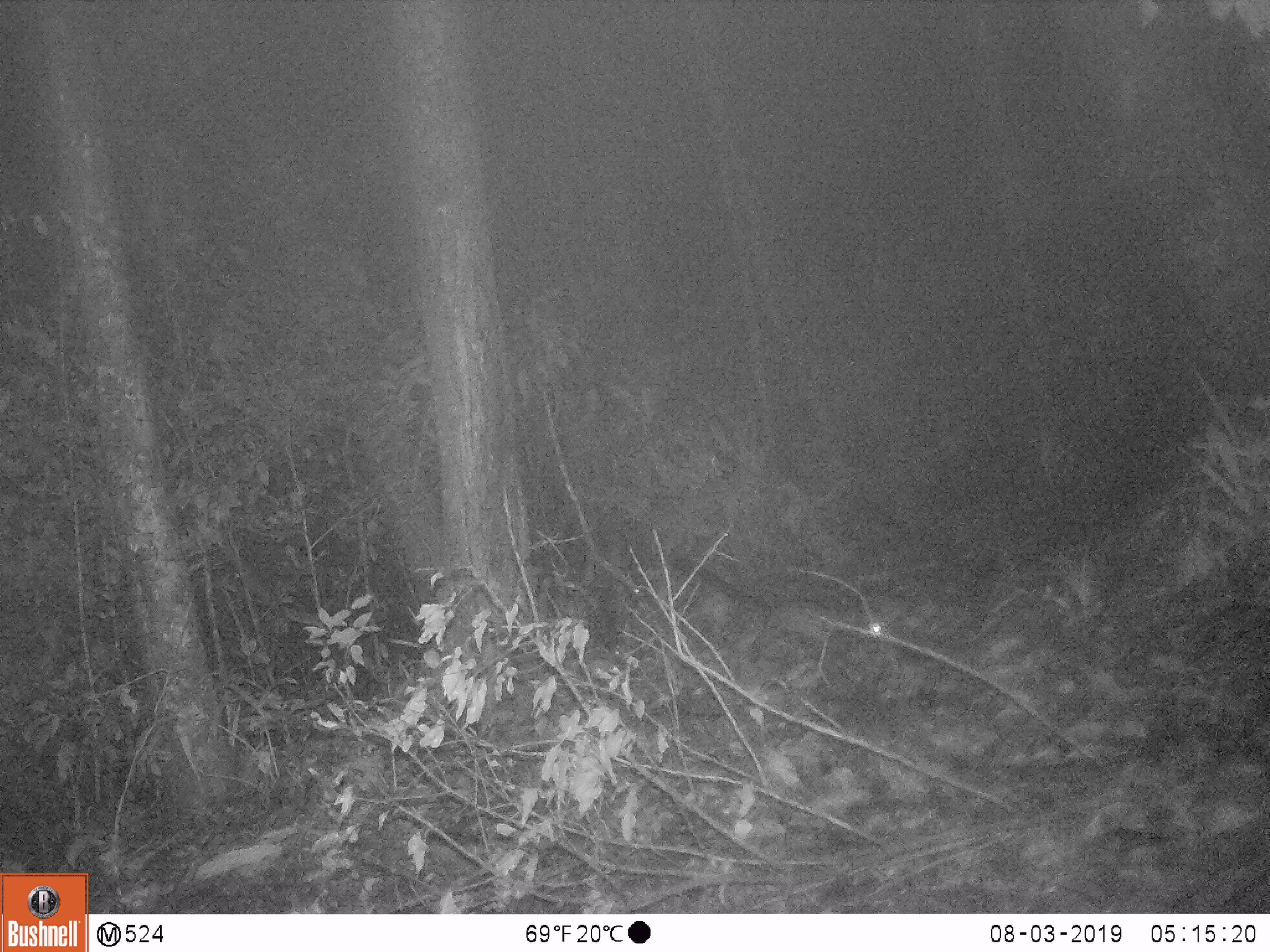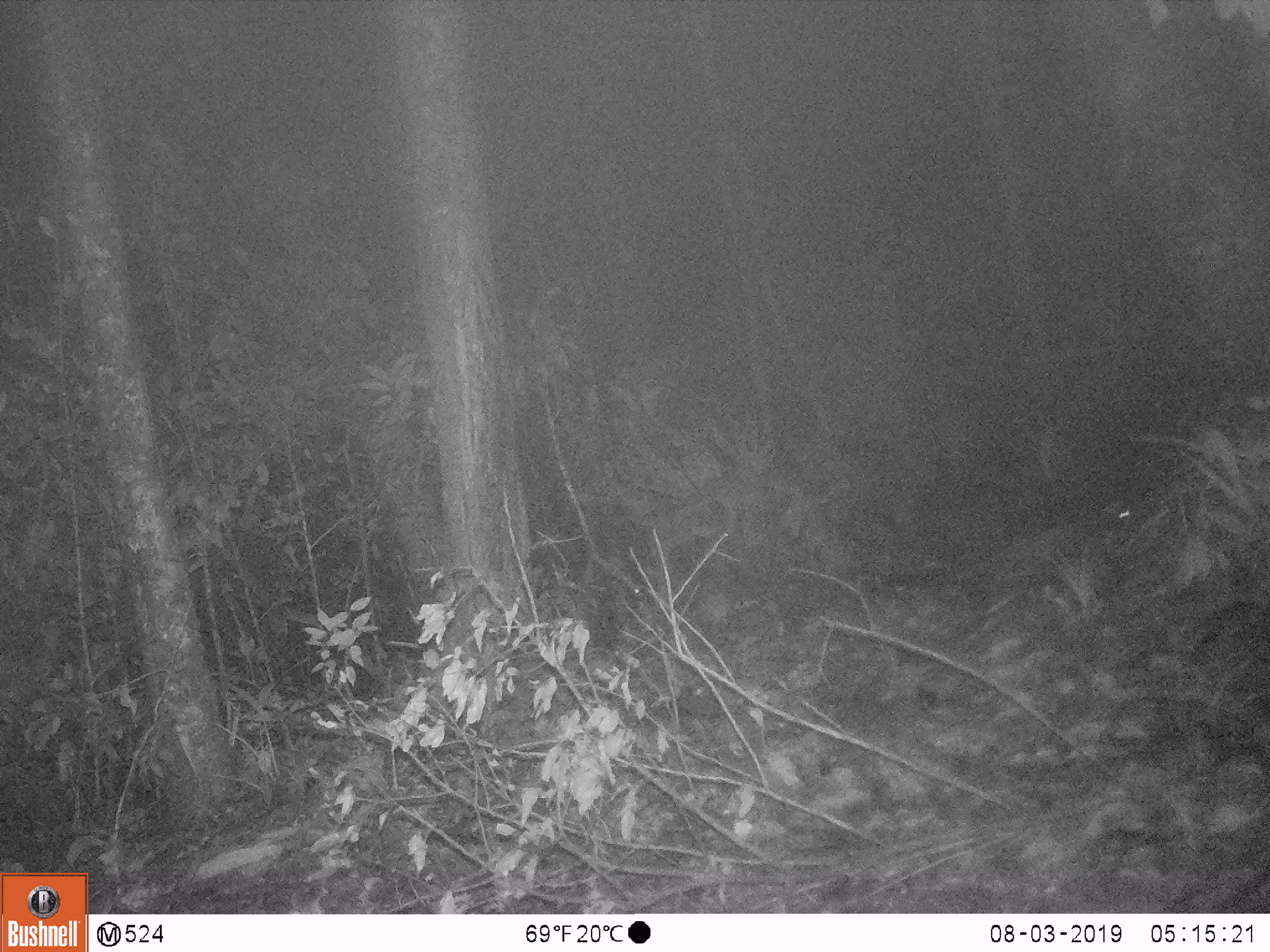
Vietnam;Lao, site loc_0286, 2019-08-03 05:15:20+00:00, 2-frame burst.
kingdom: Animalia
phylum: Chordata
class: Mammalia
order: Carnivora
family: Viverridae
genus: Paradoxurus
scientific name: Paradoxurus hermaphroditus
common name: common palm civet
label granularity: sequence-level